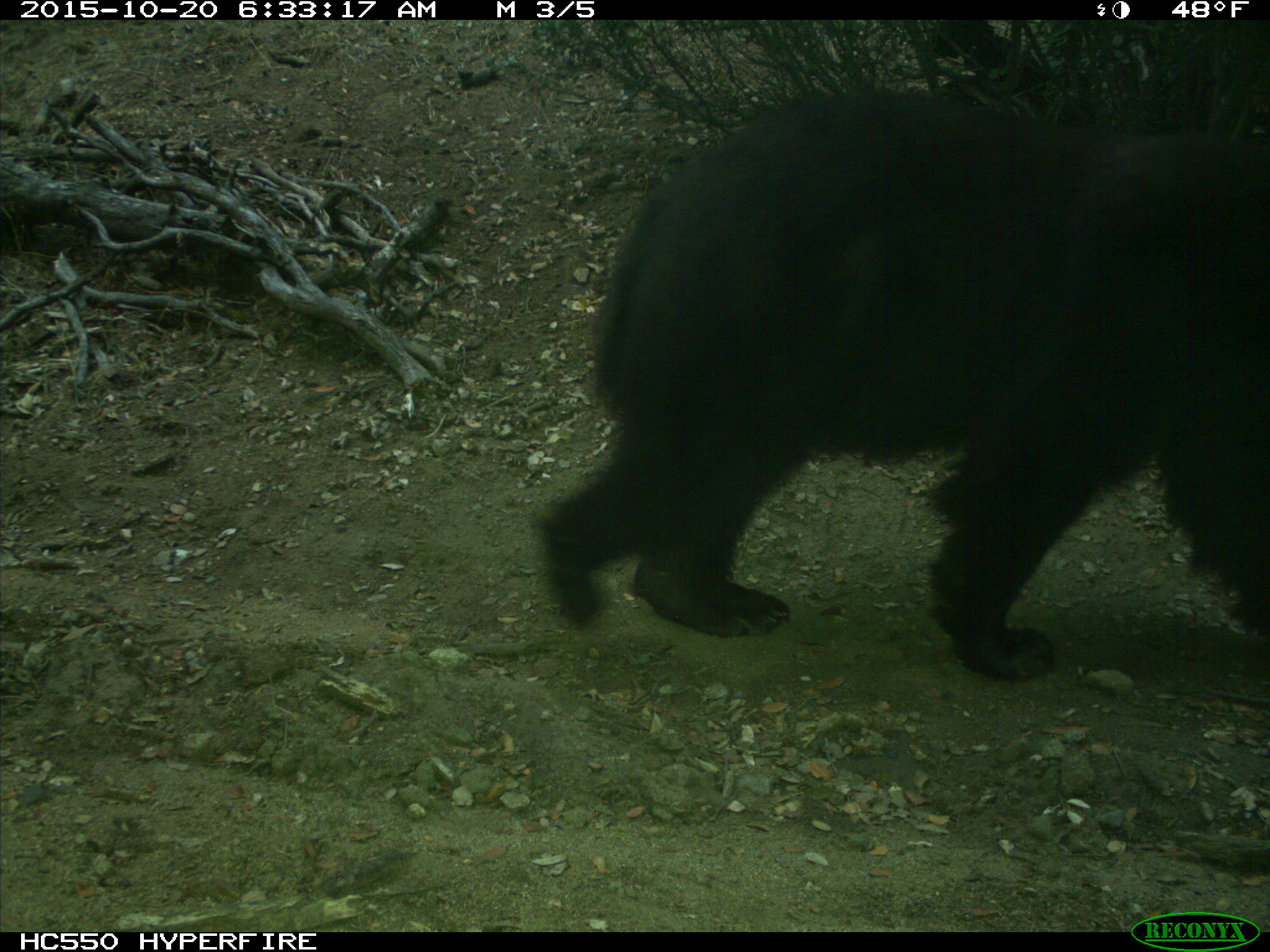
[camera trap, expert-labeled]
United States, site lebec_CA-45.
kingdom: Animalia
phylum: Chordata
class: Mammalia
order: Carnivora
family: Ursidae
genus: Ursus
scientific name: Ursus americanus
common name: american black bear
Ursus americanus (american black bear).